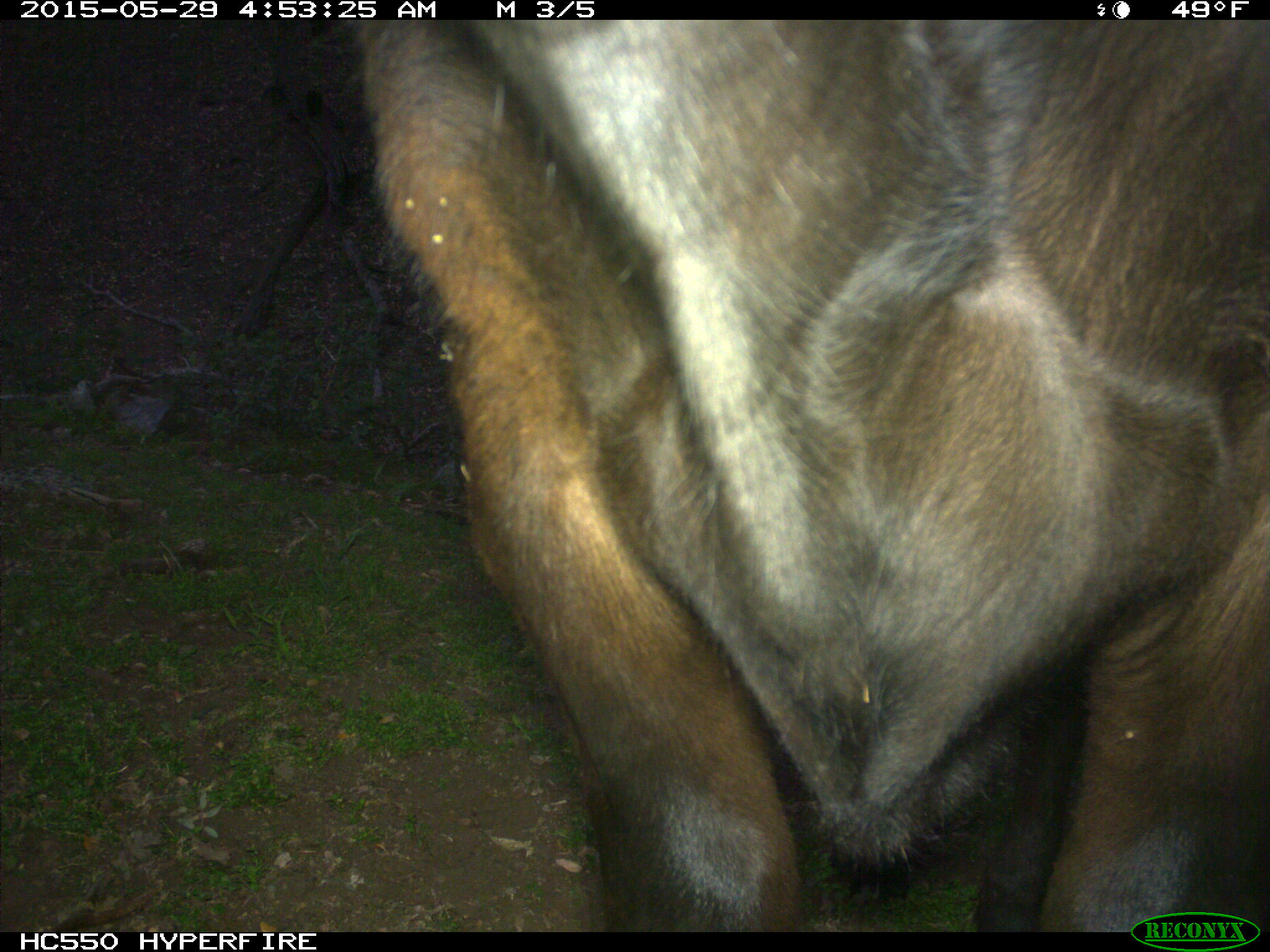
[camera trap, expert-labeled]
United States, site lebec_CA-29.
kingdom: Animalia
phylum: Chordata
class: Mammalia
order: Artiodactyla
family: Bovidae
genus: Bos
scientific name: Bos taurus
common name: domestic cow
Bos taurus (domestic cow).